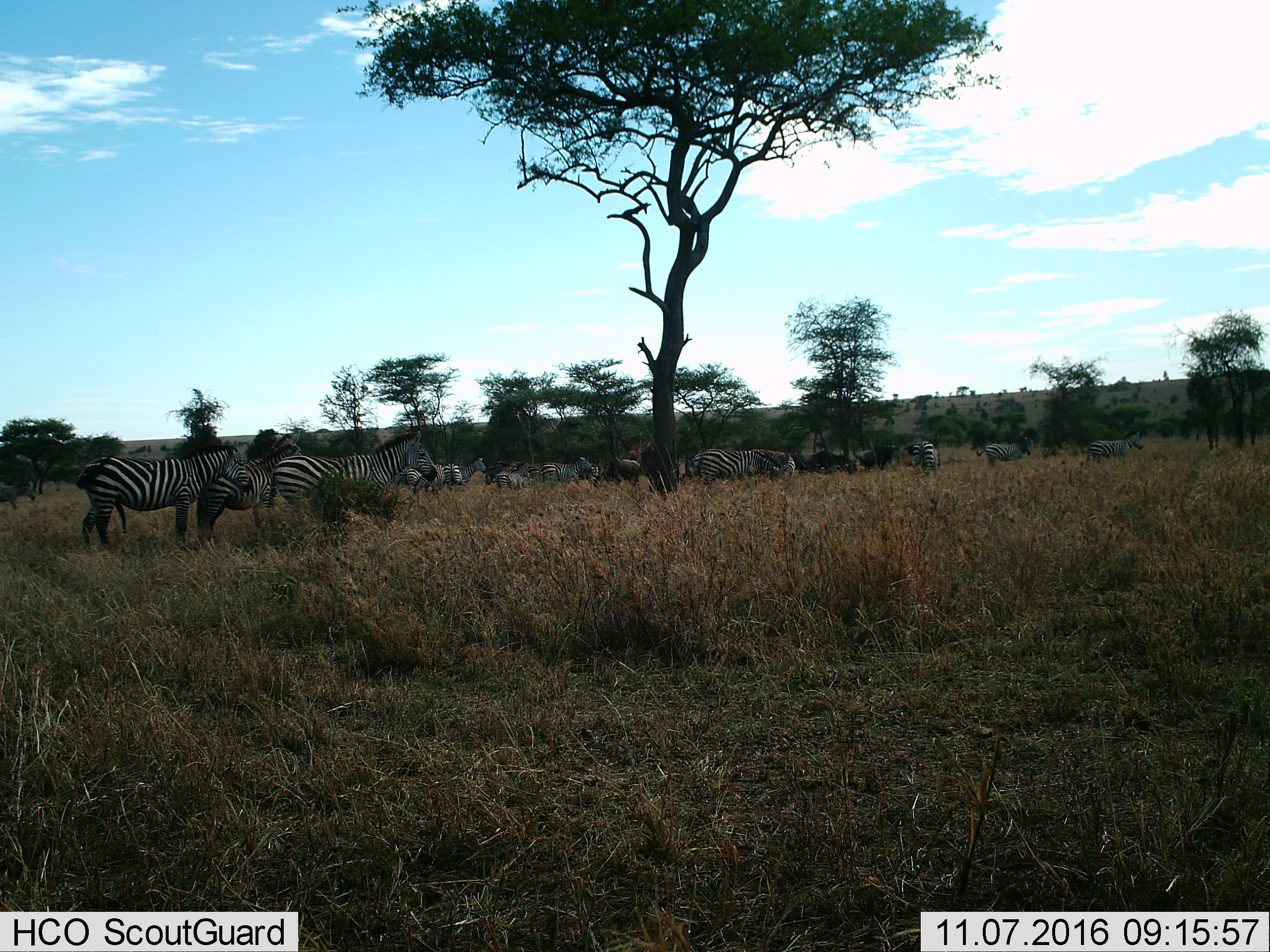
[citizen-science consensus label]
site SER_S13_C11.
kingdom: Animalia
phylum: Chordata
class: Mammalia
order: Perissodactyla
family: Equidae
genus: Equus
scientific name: Equus quagga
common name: plains zebra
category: zebraplains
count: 11-50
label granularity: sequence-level